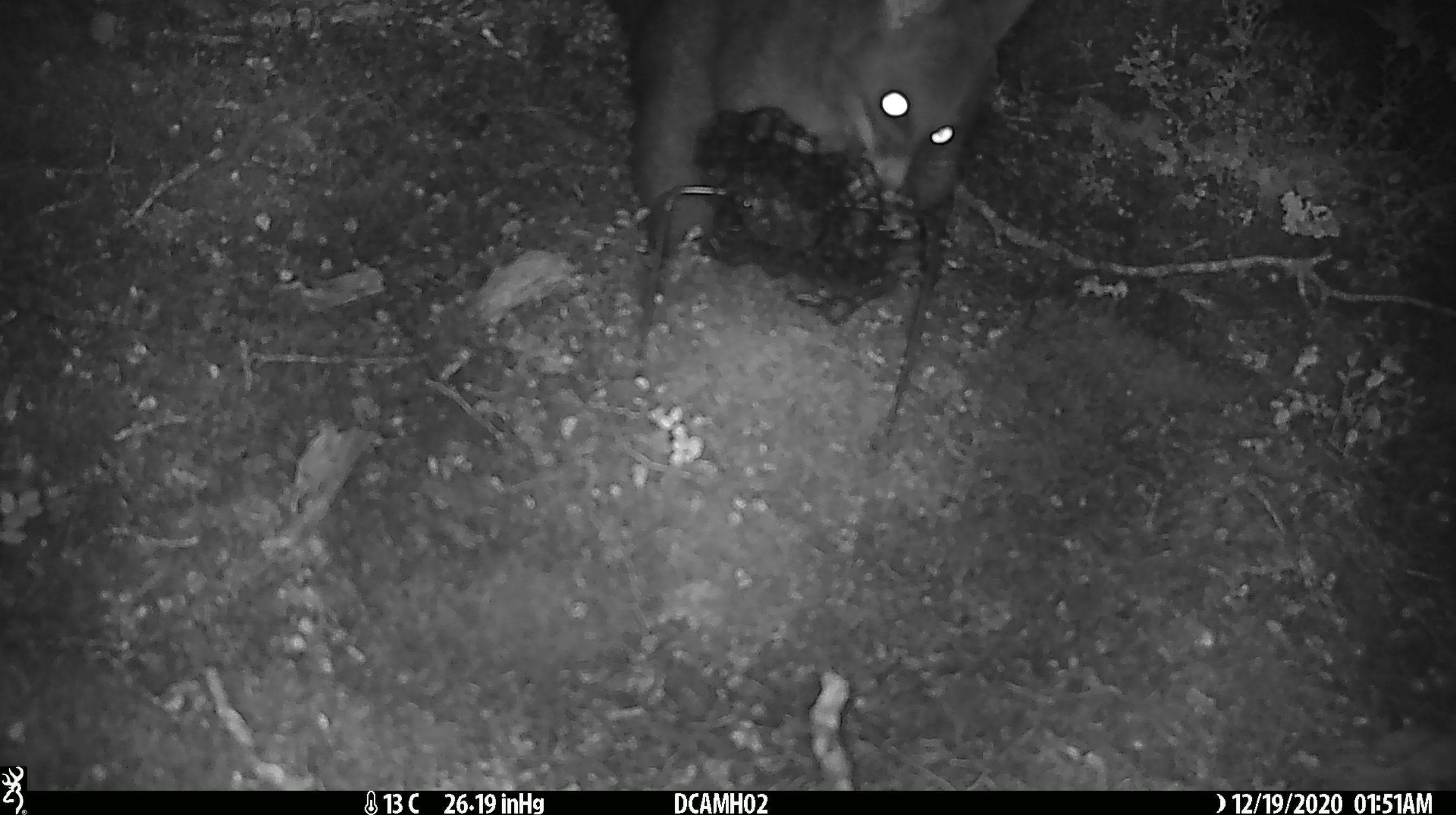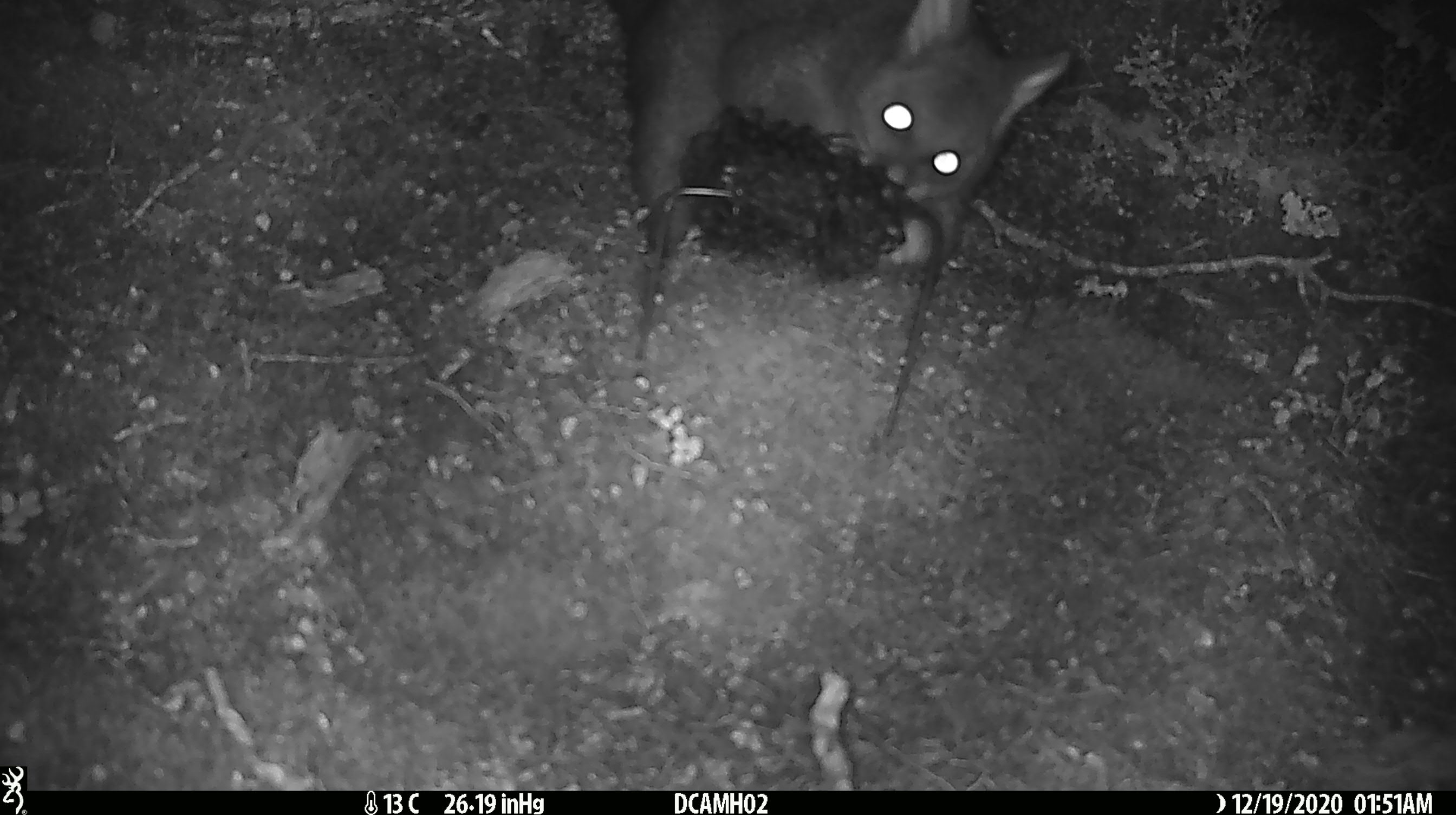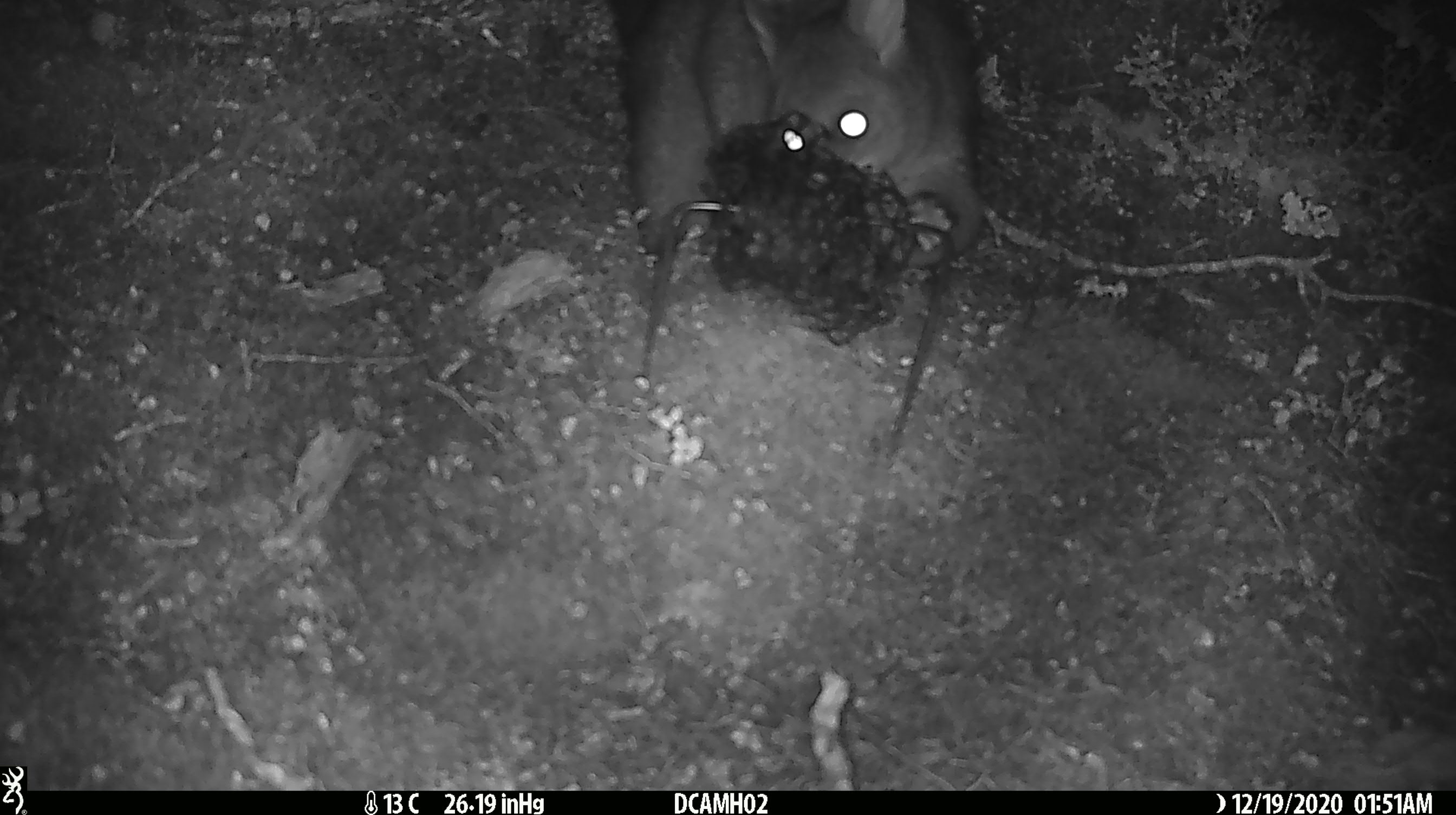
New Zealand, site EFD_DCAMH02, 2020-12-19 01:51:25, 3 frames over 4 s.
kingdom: Animalia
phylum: Chordata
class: Mammalia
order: Diprotodontia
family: Phalangeridae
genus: Trichosurus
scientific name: Trichosurus vulpecula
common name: common brushtail possum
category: possum